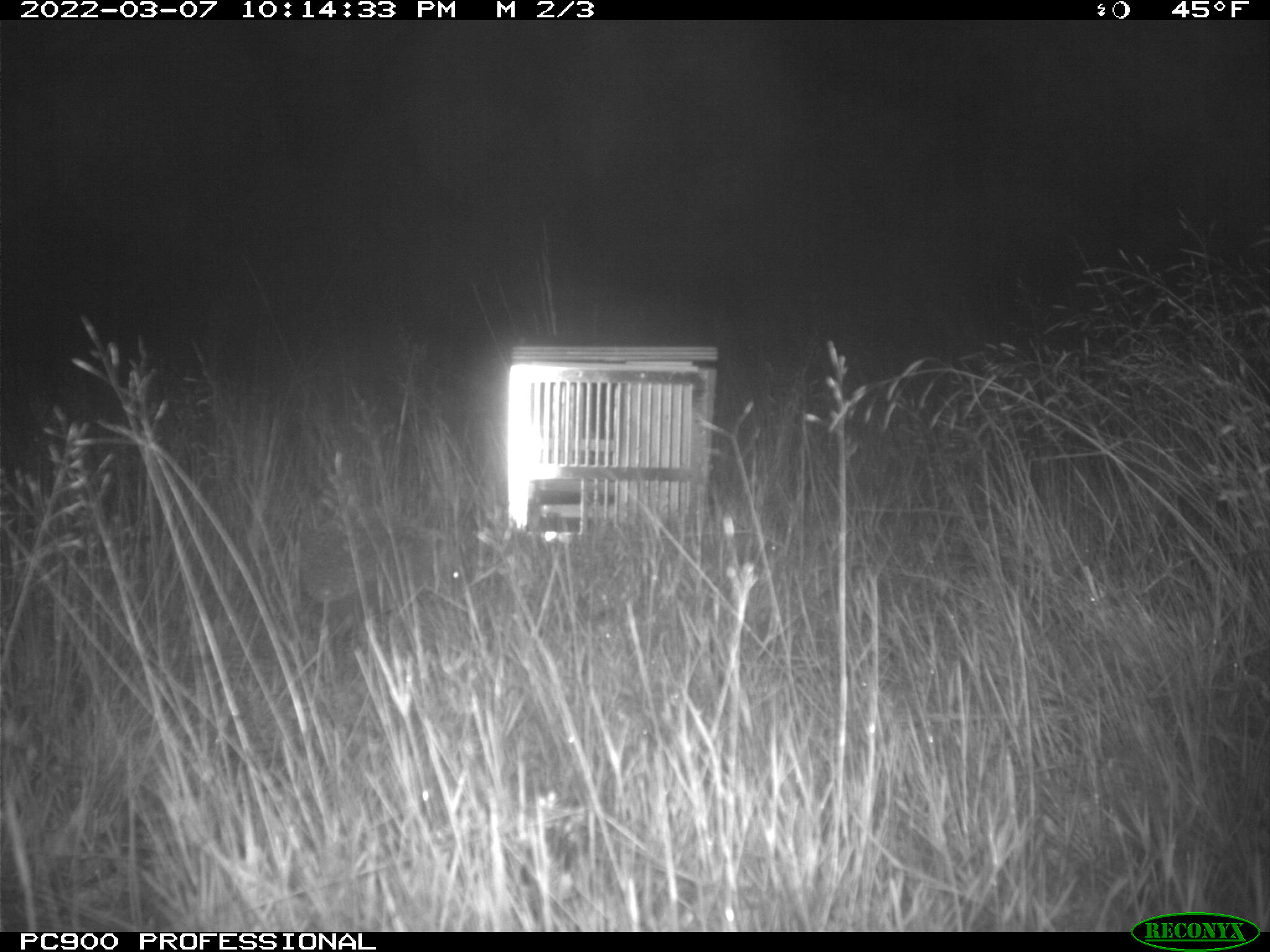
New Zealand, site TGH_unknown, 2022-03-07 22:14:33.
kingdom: Animalia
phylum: Chordata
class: Mammalia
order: Eulipotyphla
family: Erinaceidae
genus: Erinaceus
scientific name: Erinaceus europaeus europaeus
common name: european hedgehog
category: hedgehog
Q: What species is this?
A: Hedgehog (european hedgehog) (Erinaceus europaeus europaeus).